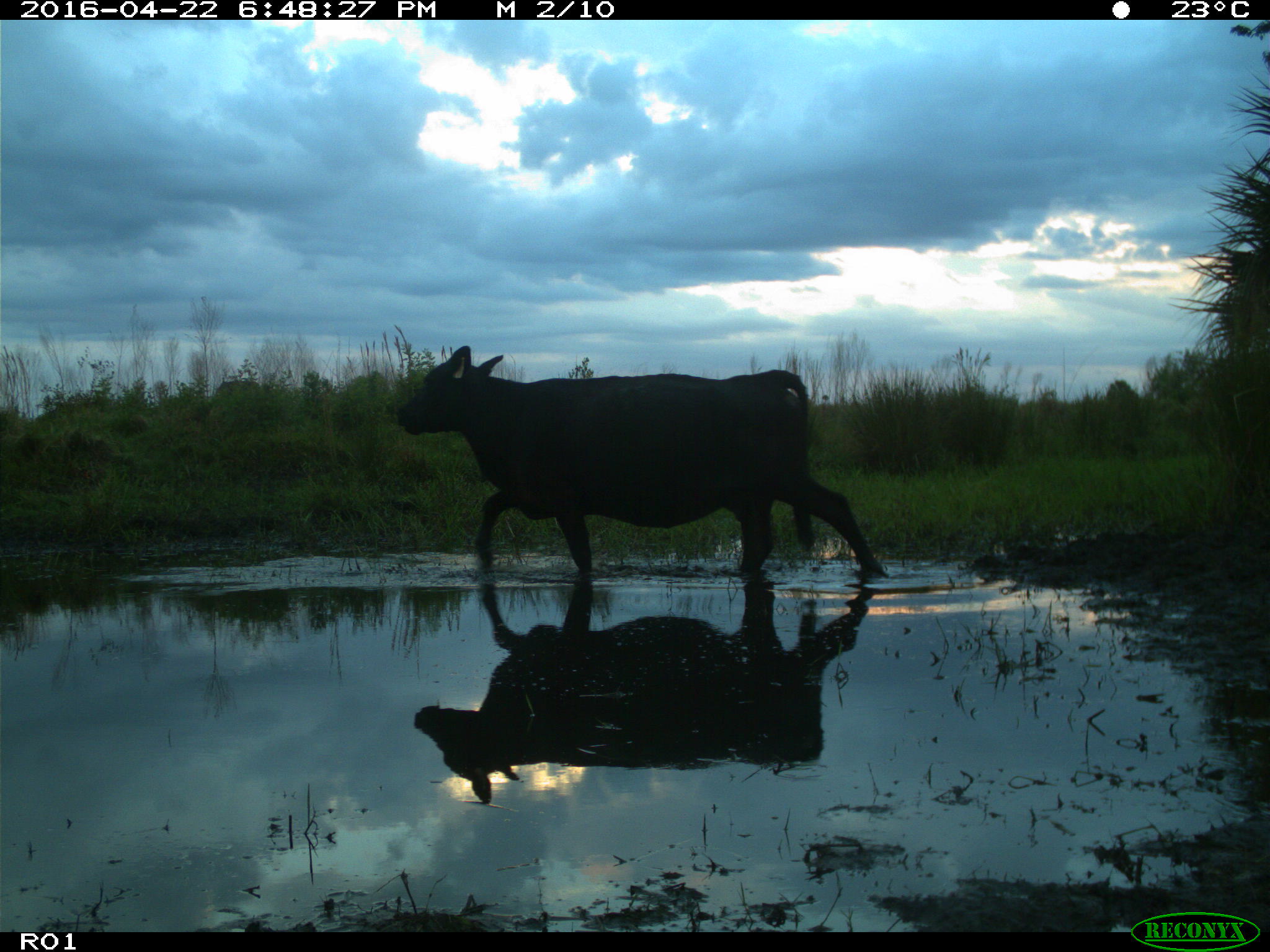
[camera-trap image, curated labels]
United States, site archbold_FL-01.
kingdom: Animalia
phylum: Chordata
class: Mammalia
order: Artiodactyla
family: Bovidae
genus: Bos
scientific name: Bos taurus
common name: domestic cow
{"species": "Bos taurus (domestic cow)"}